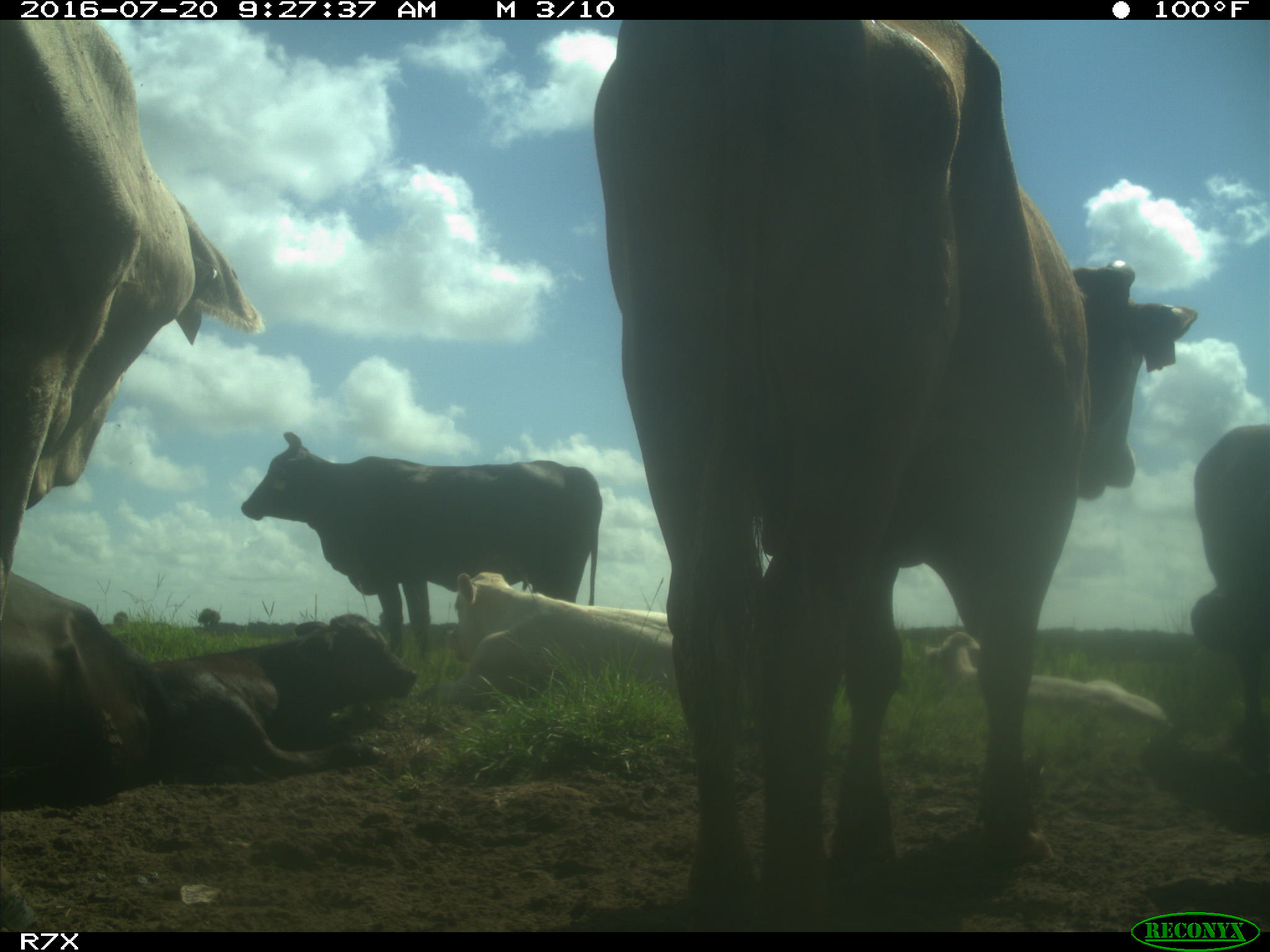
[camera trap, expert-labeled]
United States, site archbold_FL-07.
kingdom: Animalia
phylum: Chordata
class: Mammalia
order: Artiodactyla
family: Bovidae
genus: Bos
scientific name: Bos taurus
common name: domestic cow